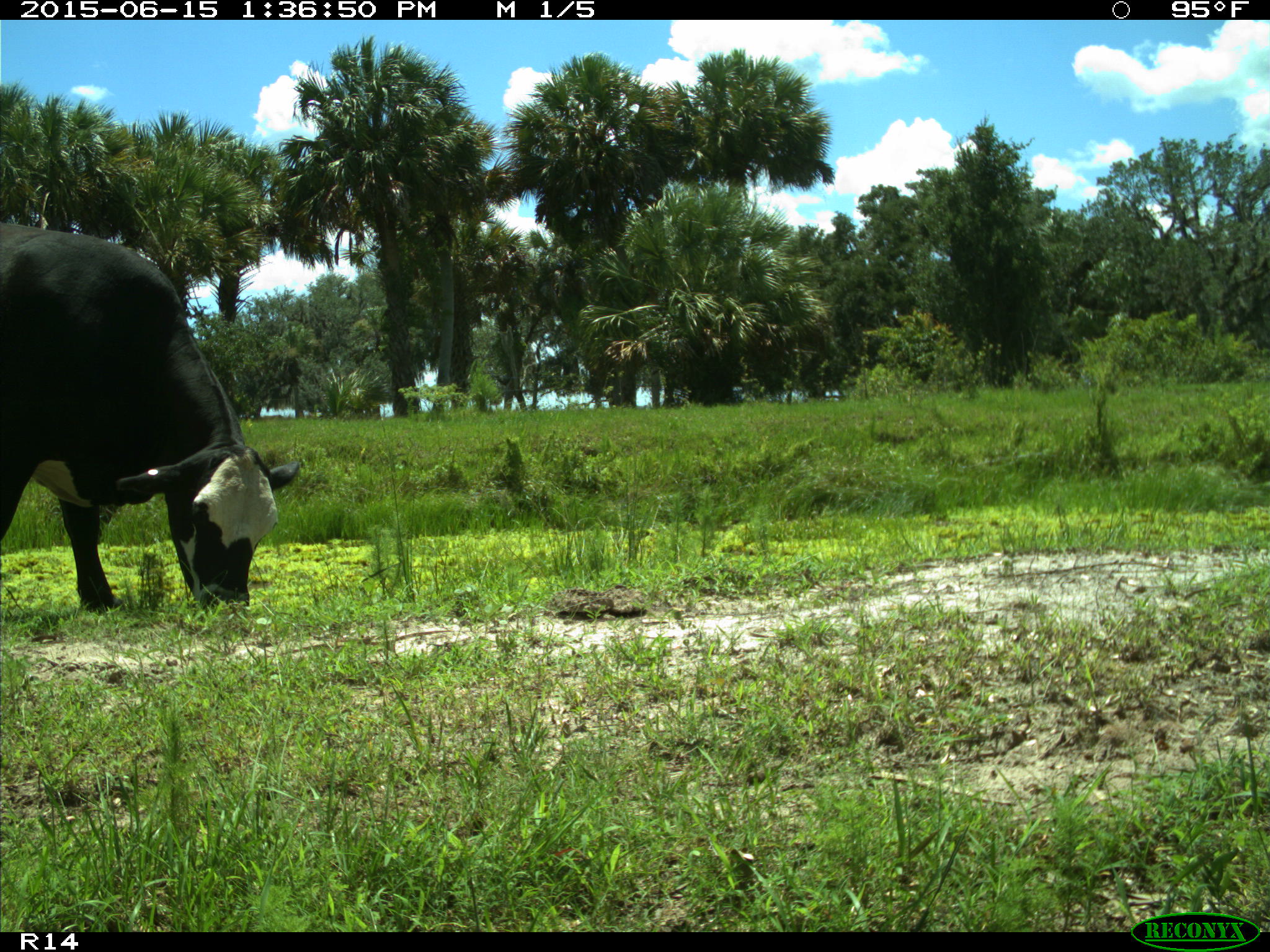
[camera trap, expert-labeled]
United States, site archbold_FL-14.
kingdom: Animalia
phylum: Chordata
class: Mammalia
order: Artiodactyla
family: Bovidae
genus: Bos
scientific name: Bos taurus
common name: domestic cow